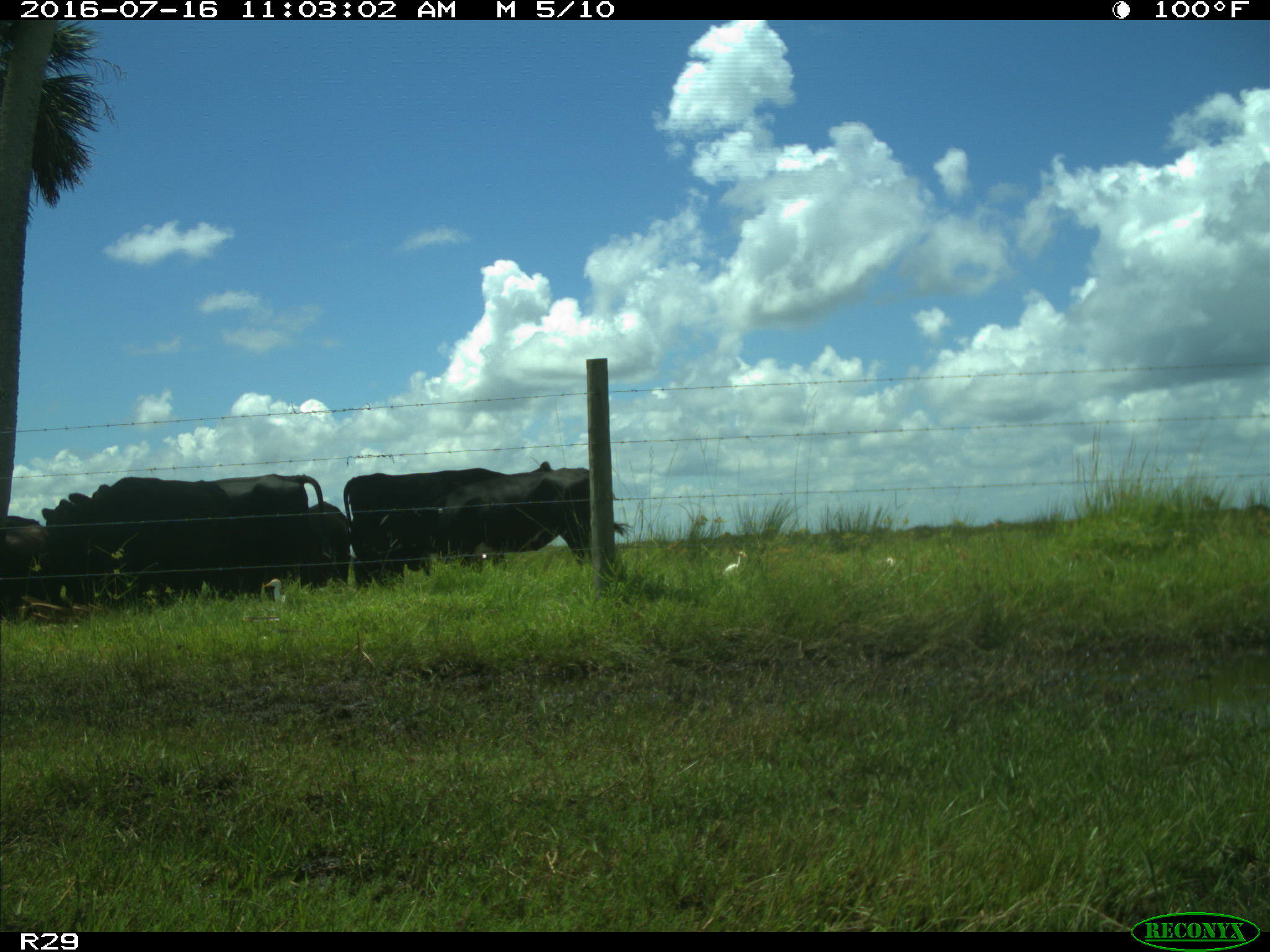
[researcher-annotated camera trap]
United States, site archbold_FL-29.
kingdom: Animalia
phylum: Chordata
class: Mammalia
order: Artiodactyla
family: Bovidae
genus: Bos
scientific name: Bos taurus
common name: domestic cow